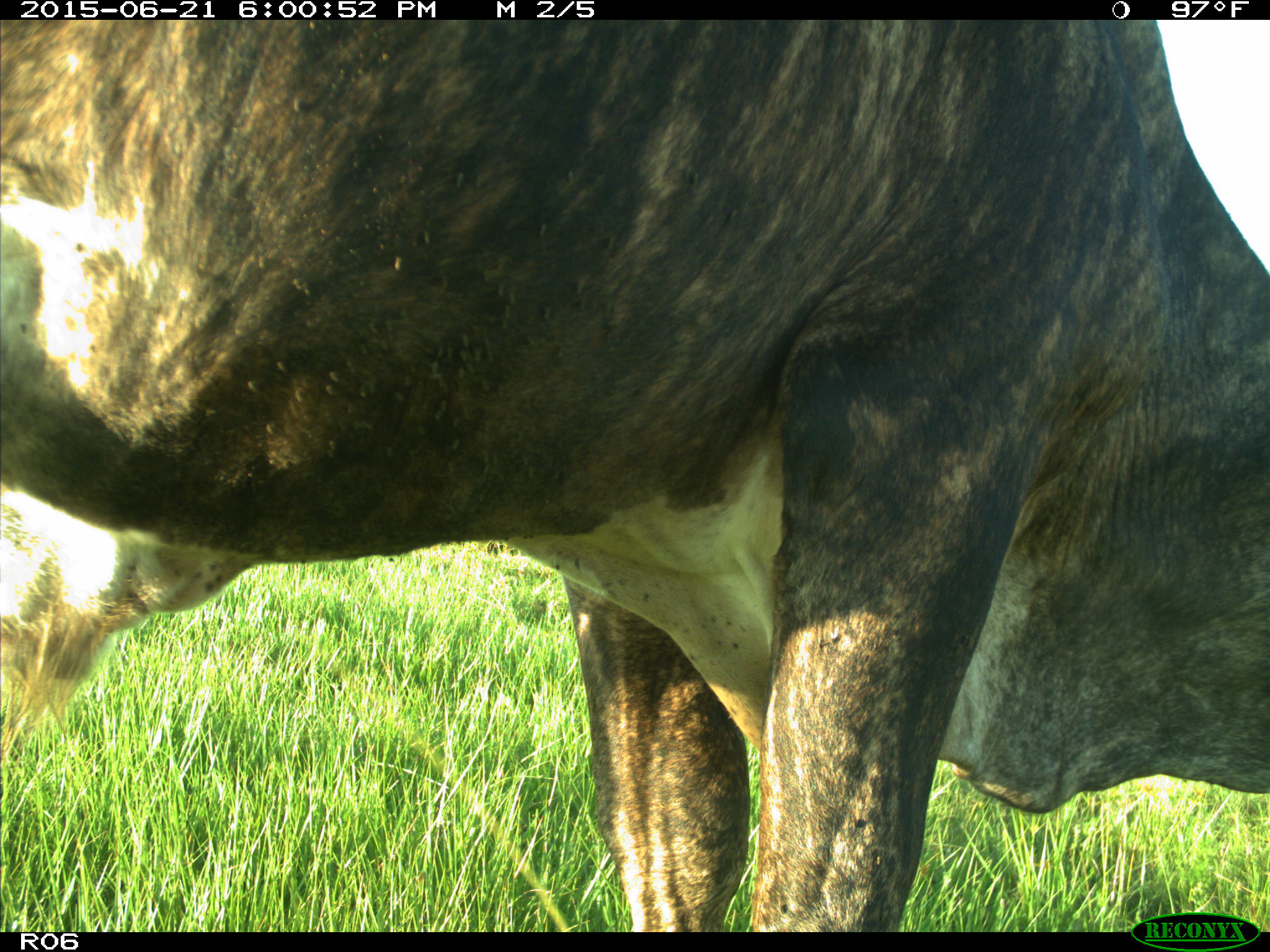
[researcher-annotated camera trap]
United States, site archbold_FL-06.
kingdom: Animalia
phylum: Chordata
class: Mammalia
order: Artiodactyla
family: Bovidae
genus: Bos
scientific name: Bos taurus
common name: domestic cow